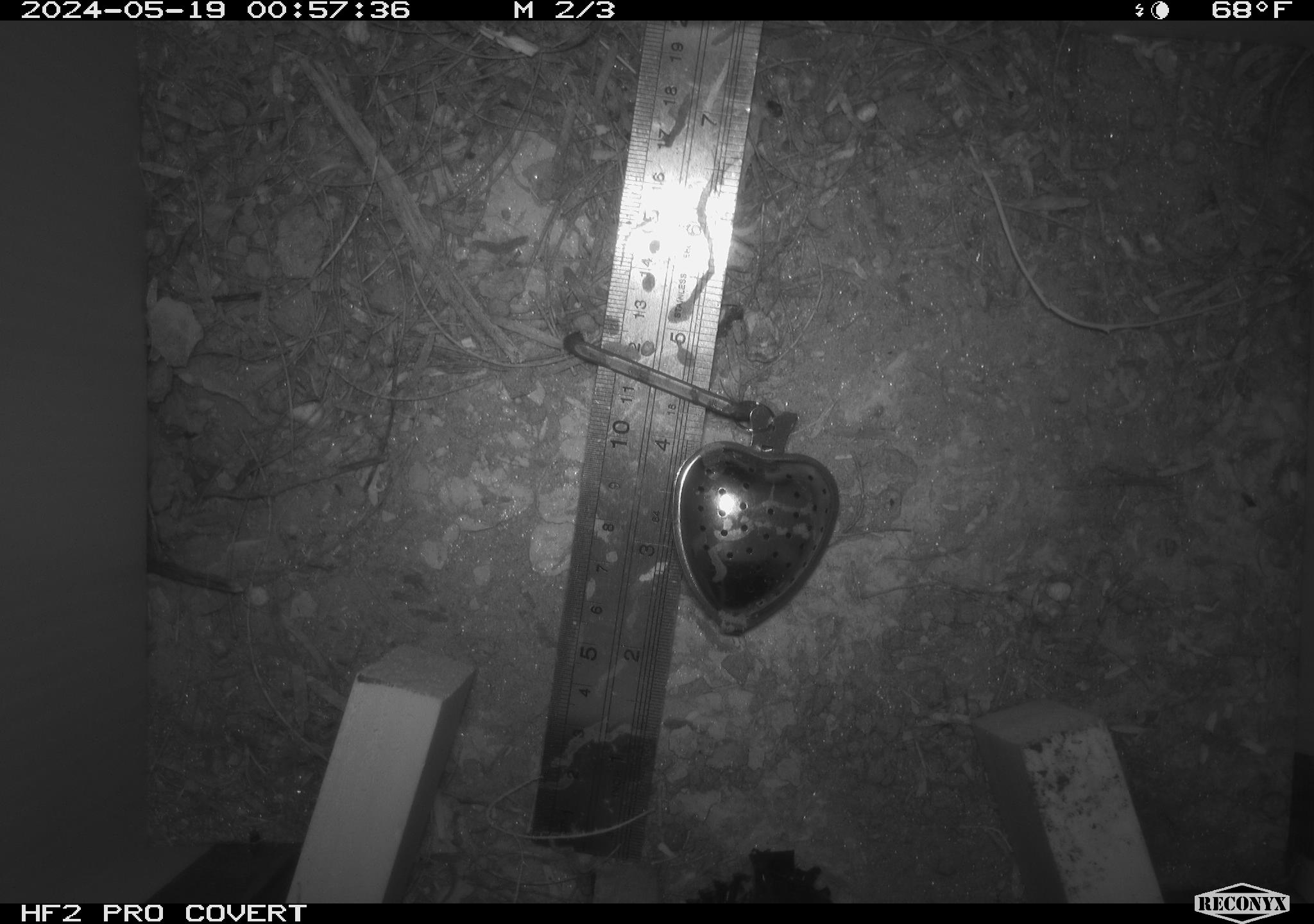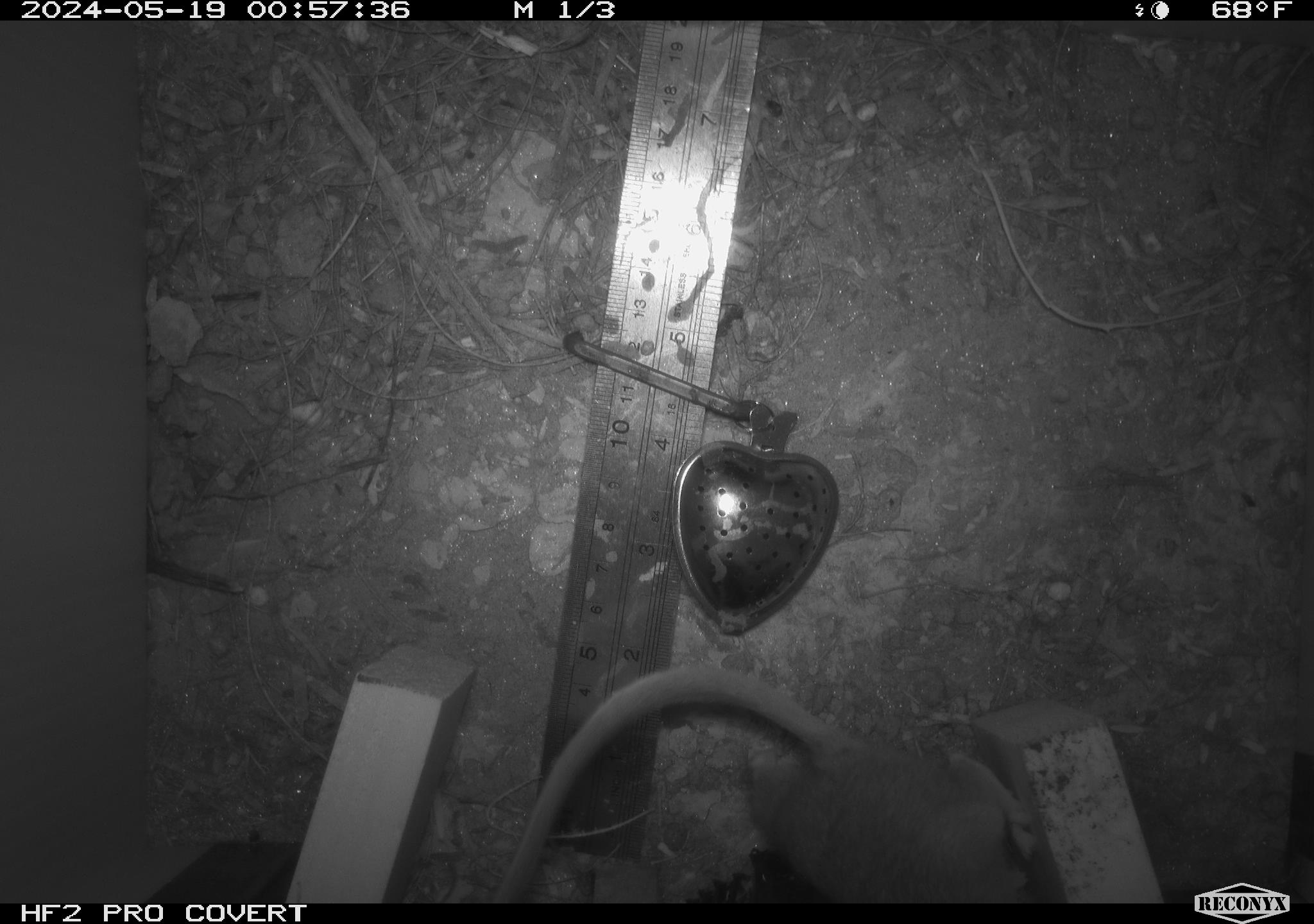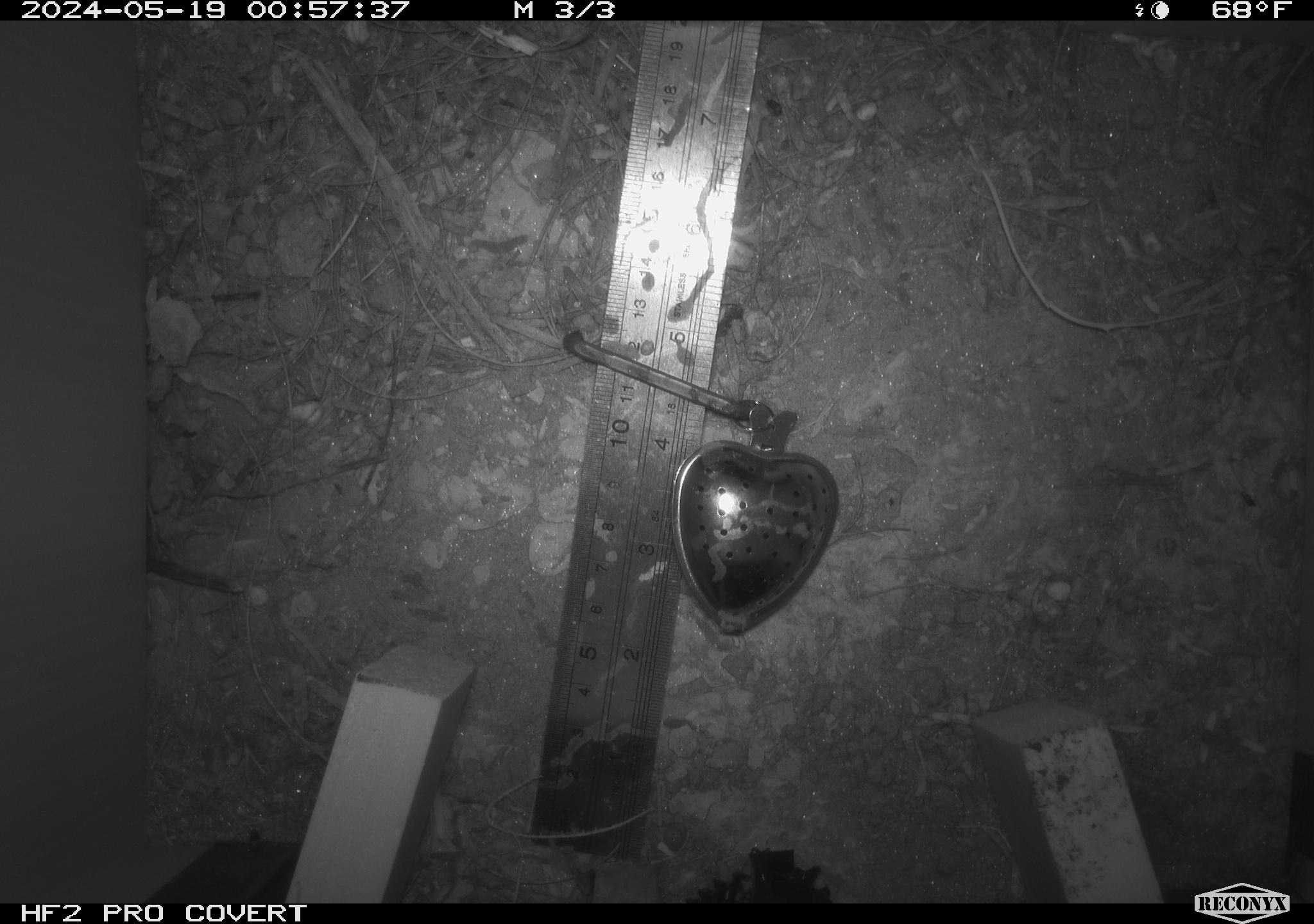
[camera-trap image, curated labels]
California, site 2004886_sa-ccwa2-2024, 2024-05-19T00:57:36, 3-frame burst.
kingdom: Animalia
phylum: Chordata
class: Mammalia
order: Rodentia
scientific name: Rodentia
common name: woodrat or rat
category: woodrat or rat species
Woodrat or rat species (woodrat or rat) (Rodentia).